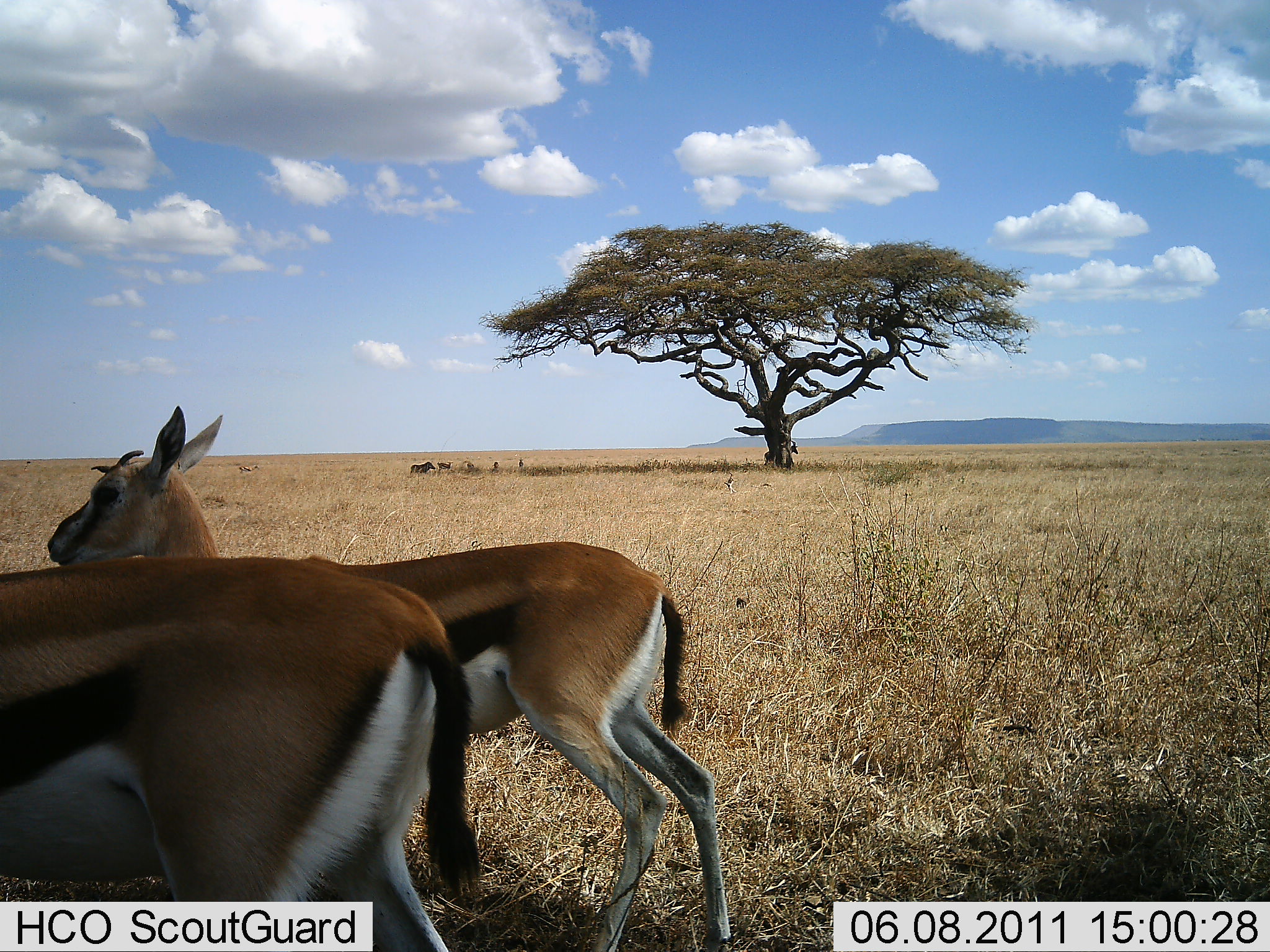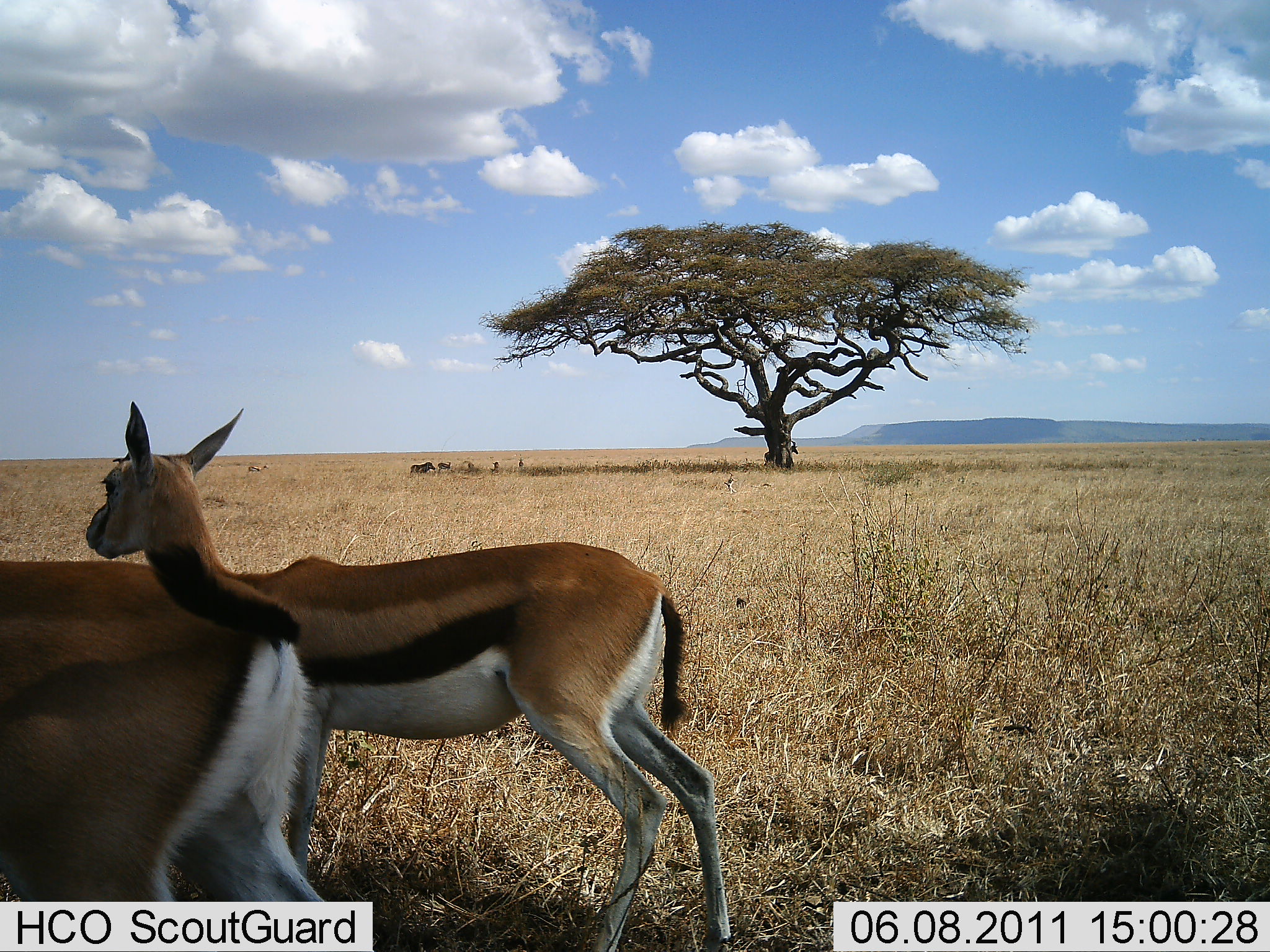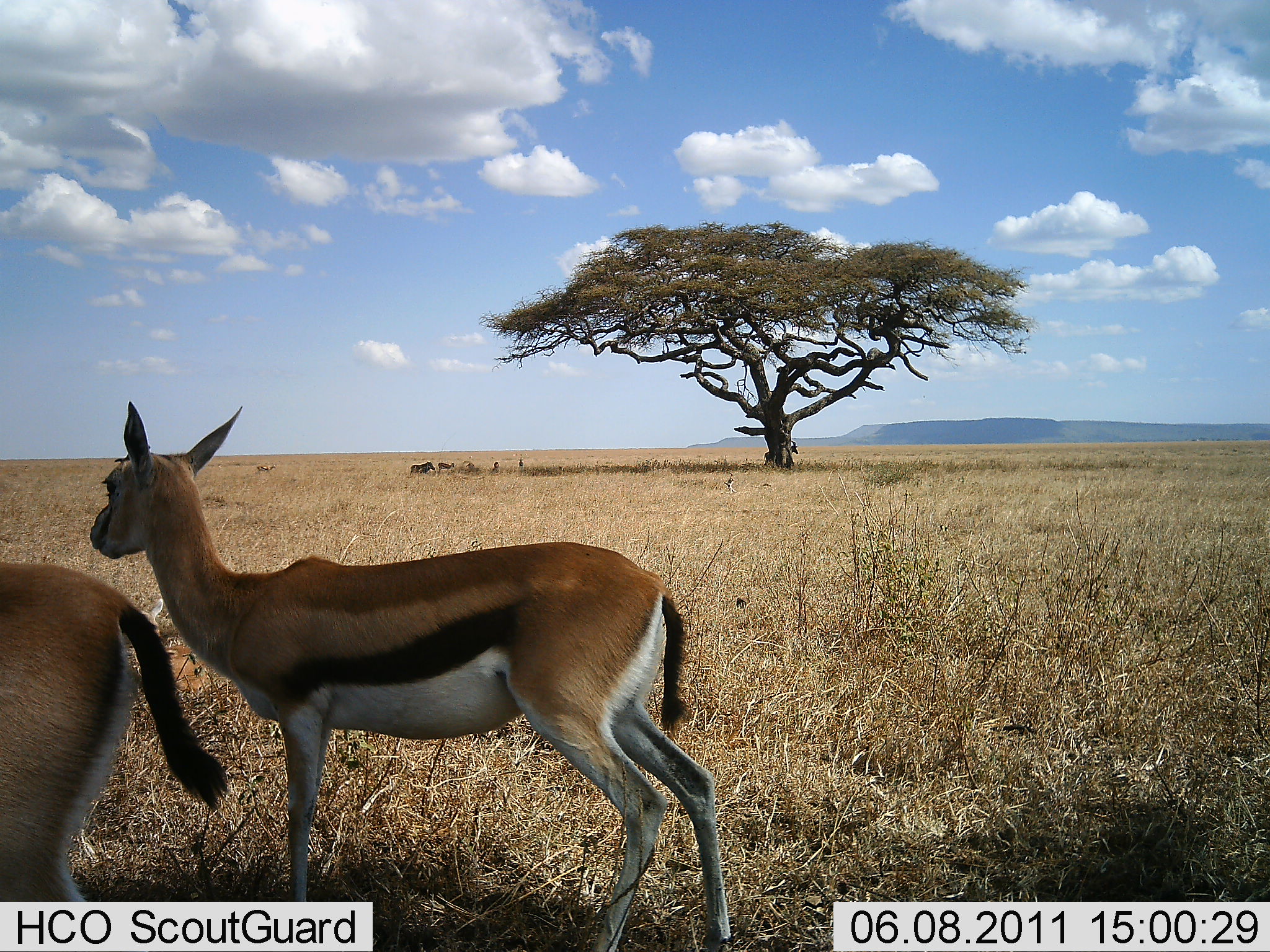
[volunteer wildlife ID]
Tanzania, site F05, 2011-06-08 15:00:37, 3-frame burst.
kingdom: Animalia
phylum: Chordata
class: Mammalia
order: Artiodactyla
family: Bovidae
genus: Eudorcas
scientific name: Eudorcas thomsonii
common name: thomson's gazelle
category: gazellethomsons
Gazellethomsons (thomson's gazelle) (Eudorcas thomsonii), count 2. Behavior (volunteer vote fractions): standing 67%, resting 0%, moving 50%, interacting 0%. Young present (vote fraction): 0%. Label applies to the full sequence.